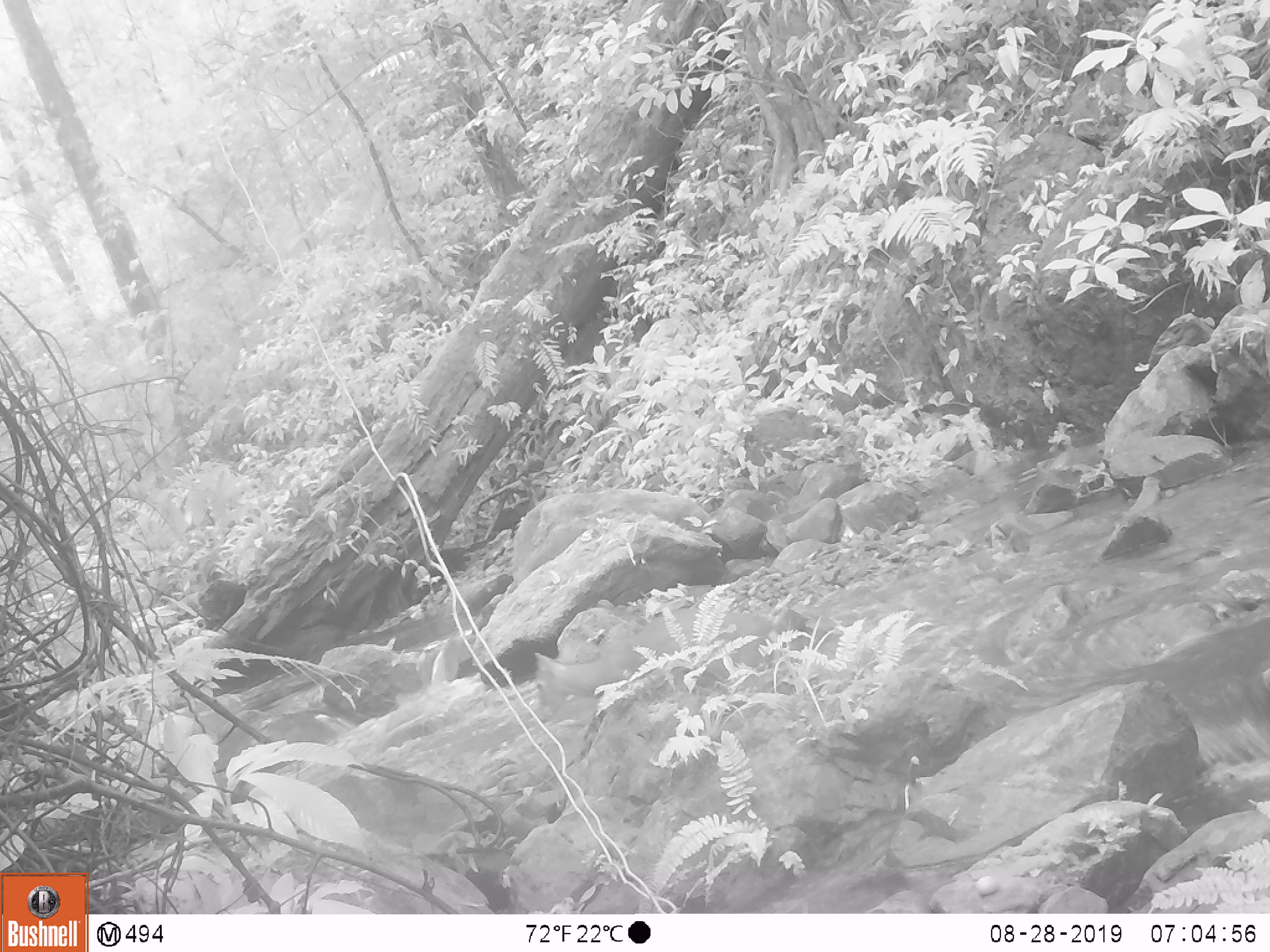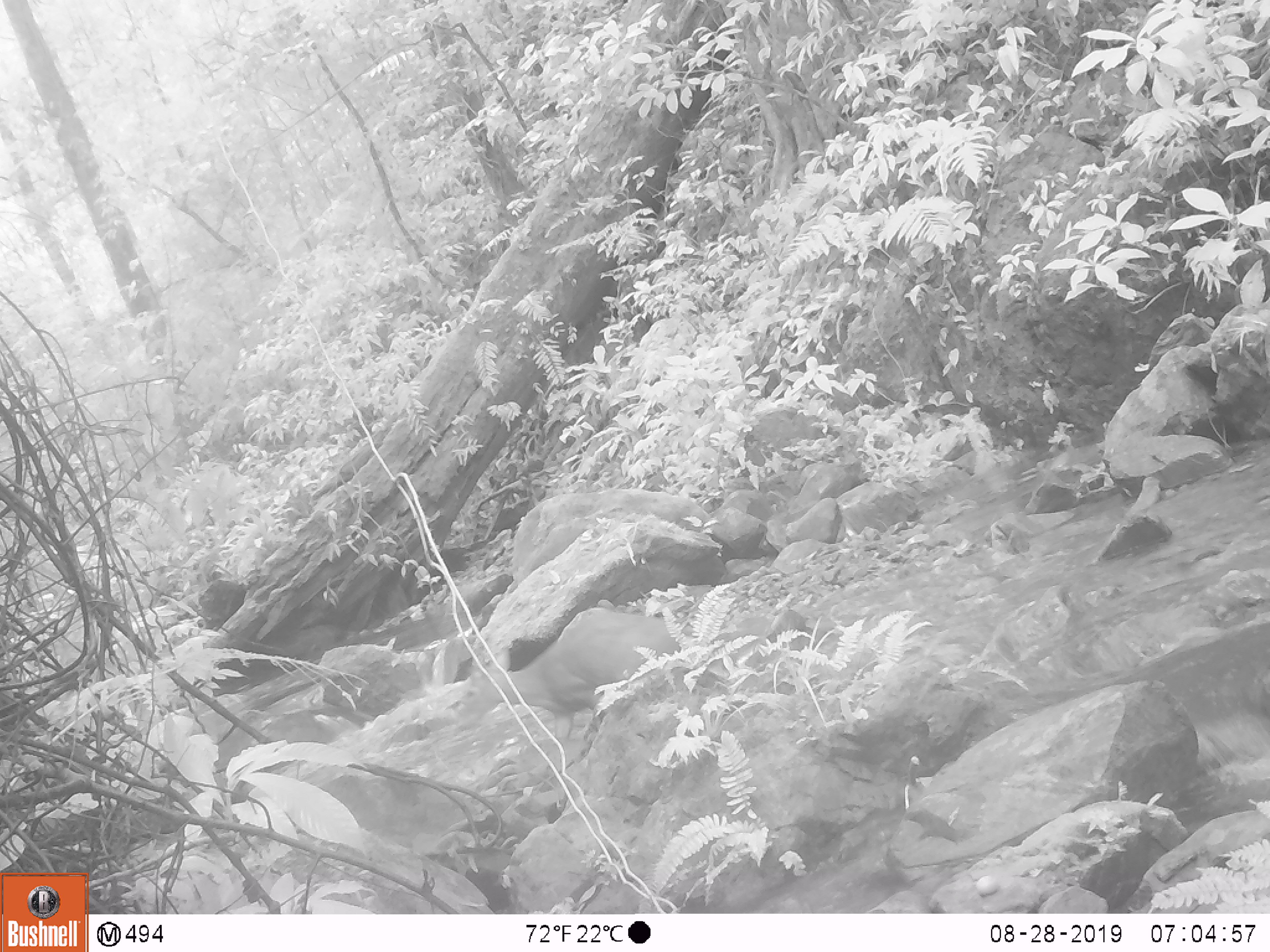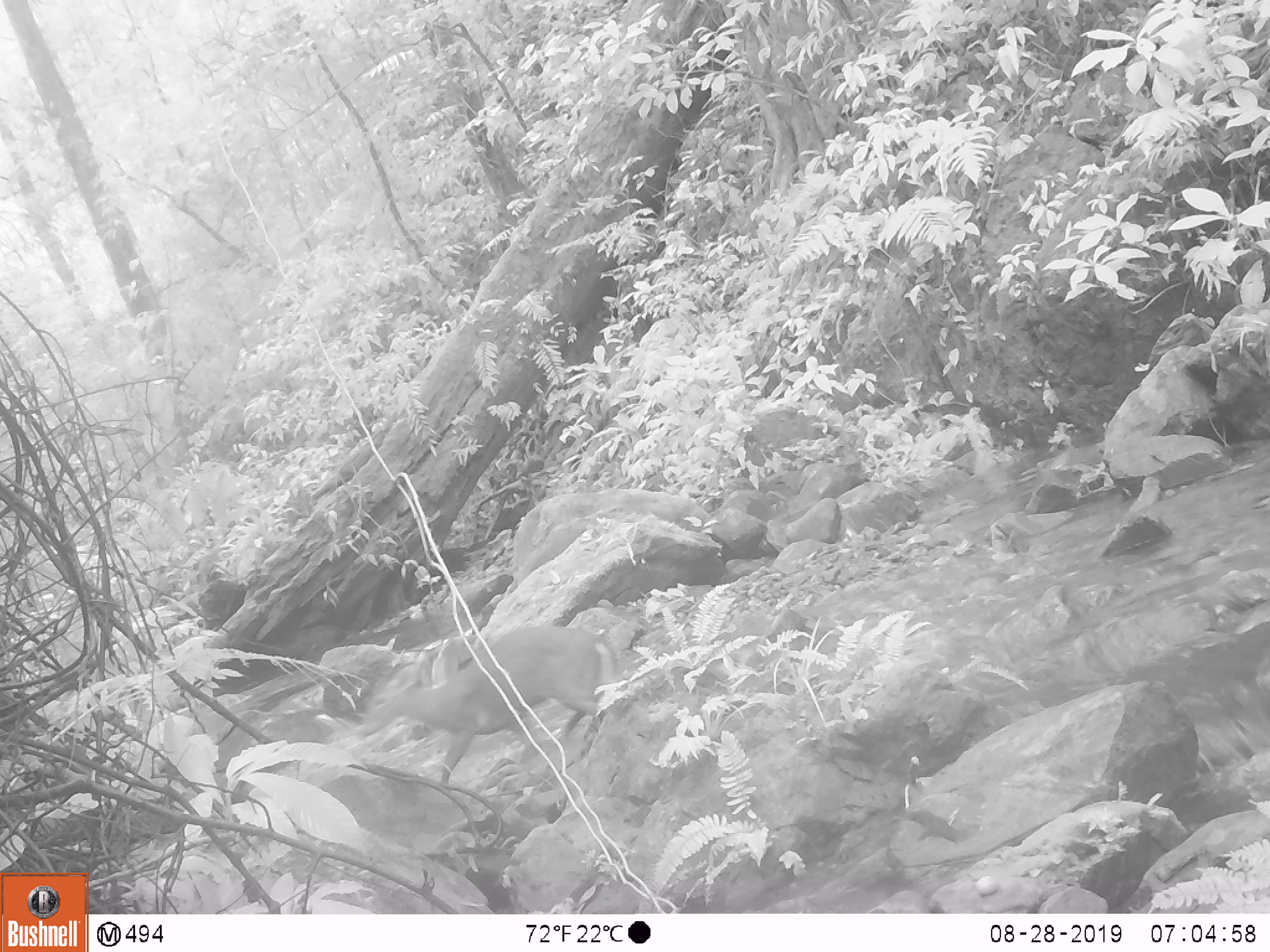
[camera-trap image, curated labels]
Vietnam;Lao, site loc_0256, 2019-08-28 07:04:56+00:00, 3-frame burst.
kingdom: Animalia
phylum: Chordata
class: Mammalia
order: Artiodactyla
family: Cervidae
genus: Muntiacus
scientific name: Muntiacus rooseveltorum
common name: roosevelt's muntjac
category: roosevelts muntjac group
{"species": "roosevelts muntjac group (roosevelt's muntjac) (Muntiacus rooseveltorum)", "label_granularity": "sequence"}